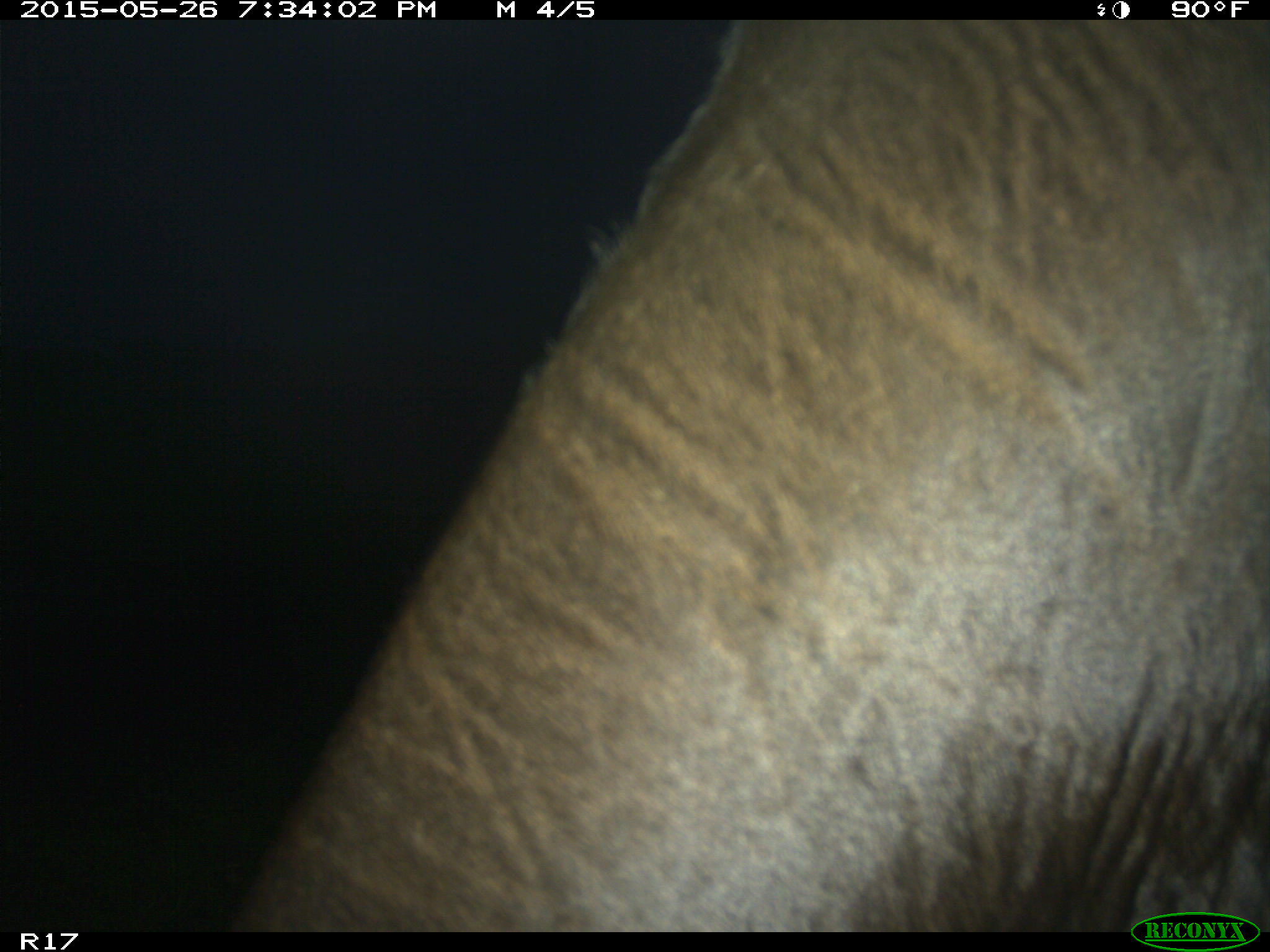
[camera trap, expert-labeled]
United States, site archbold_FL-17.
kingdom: Animalia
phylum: Chordata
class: Mammalia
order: Artiodactyla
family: Bovidae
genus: Bos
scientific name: Bos taurus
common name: domestic cow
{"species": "Bos taurus (domestic cow)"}